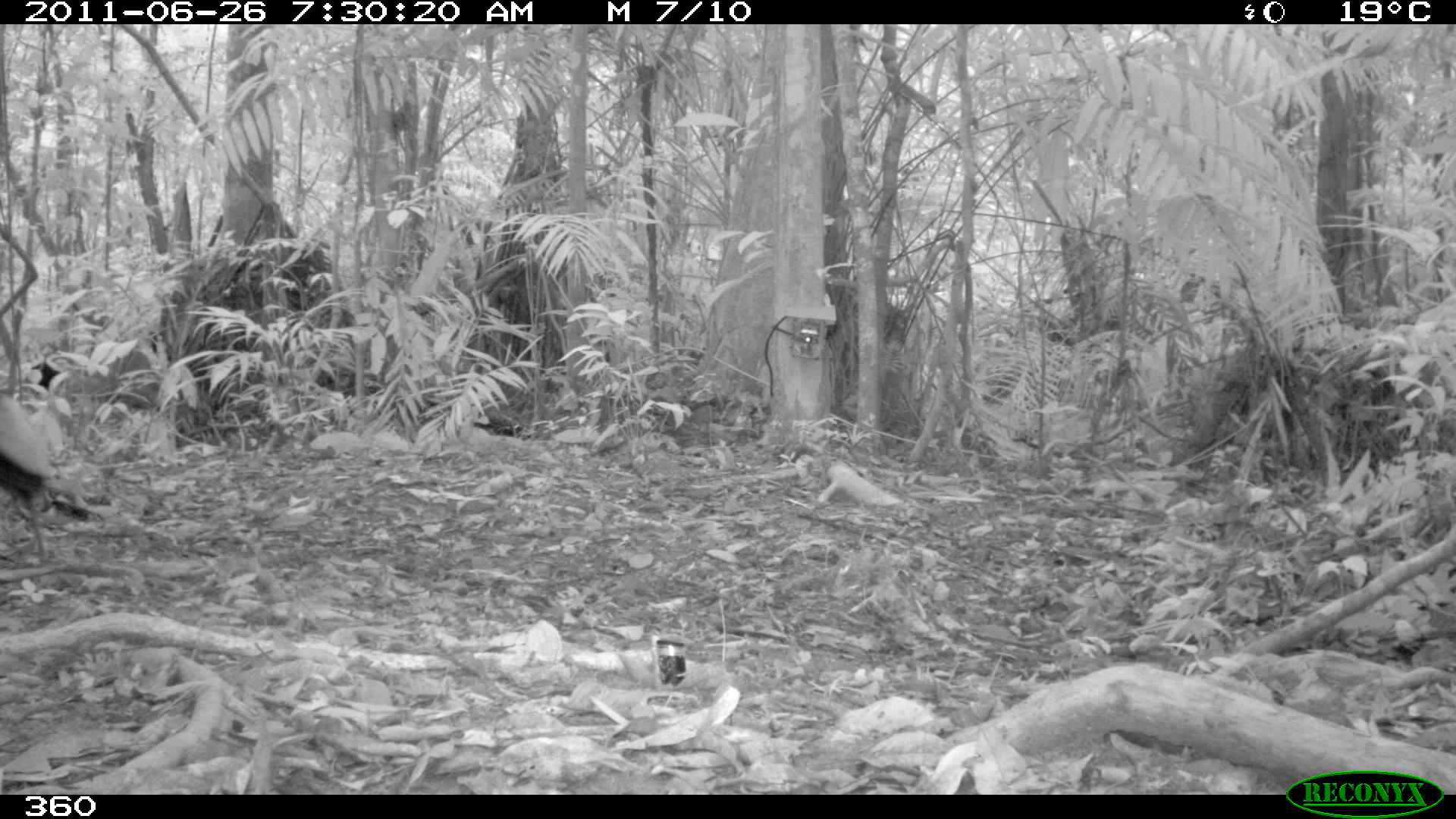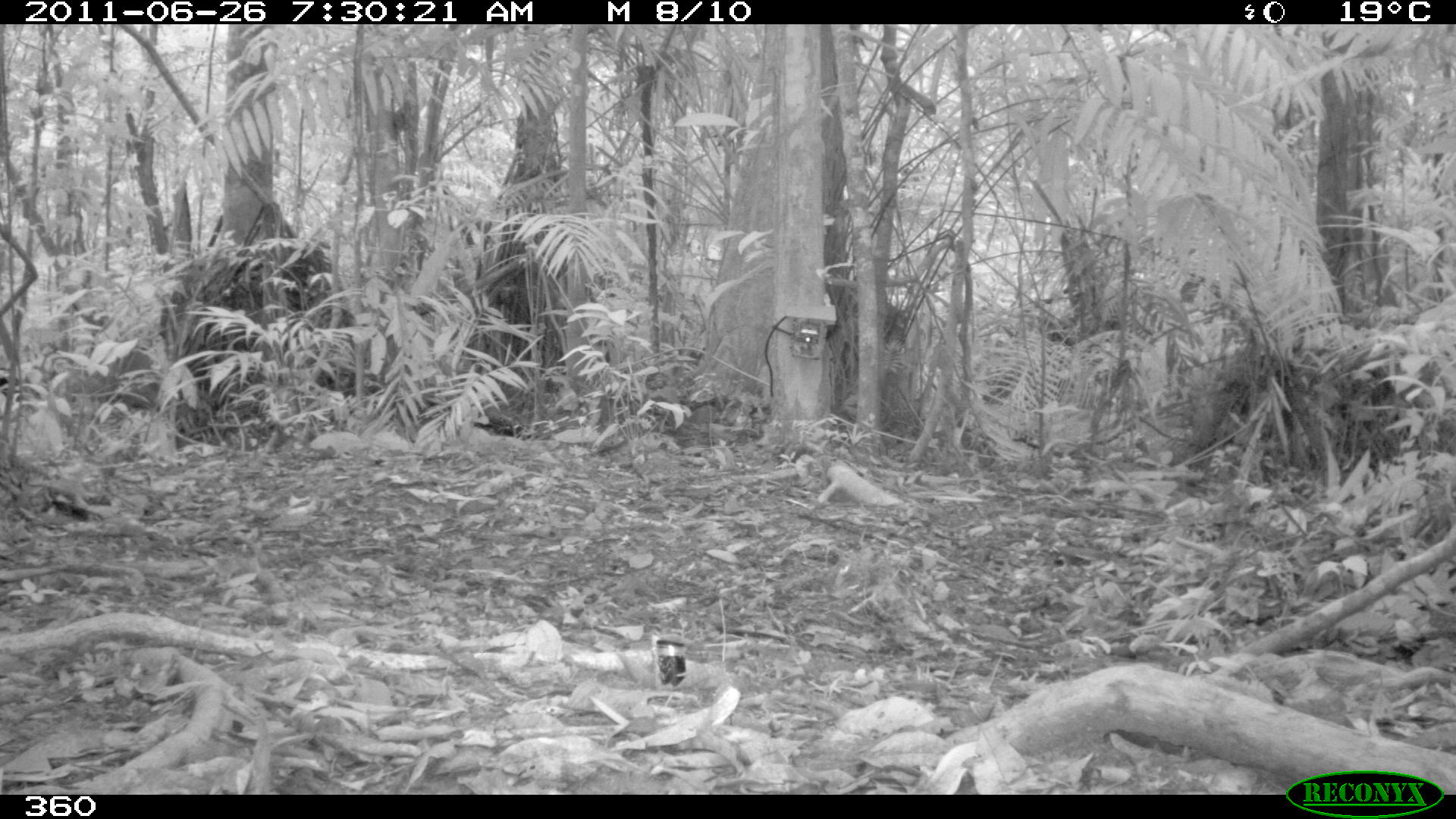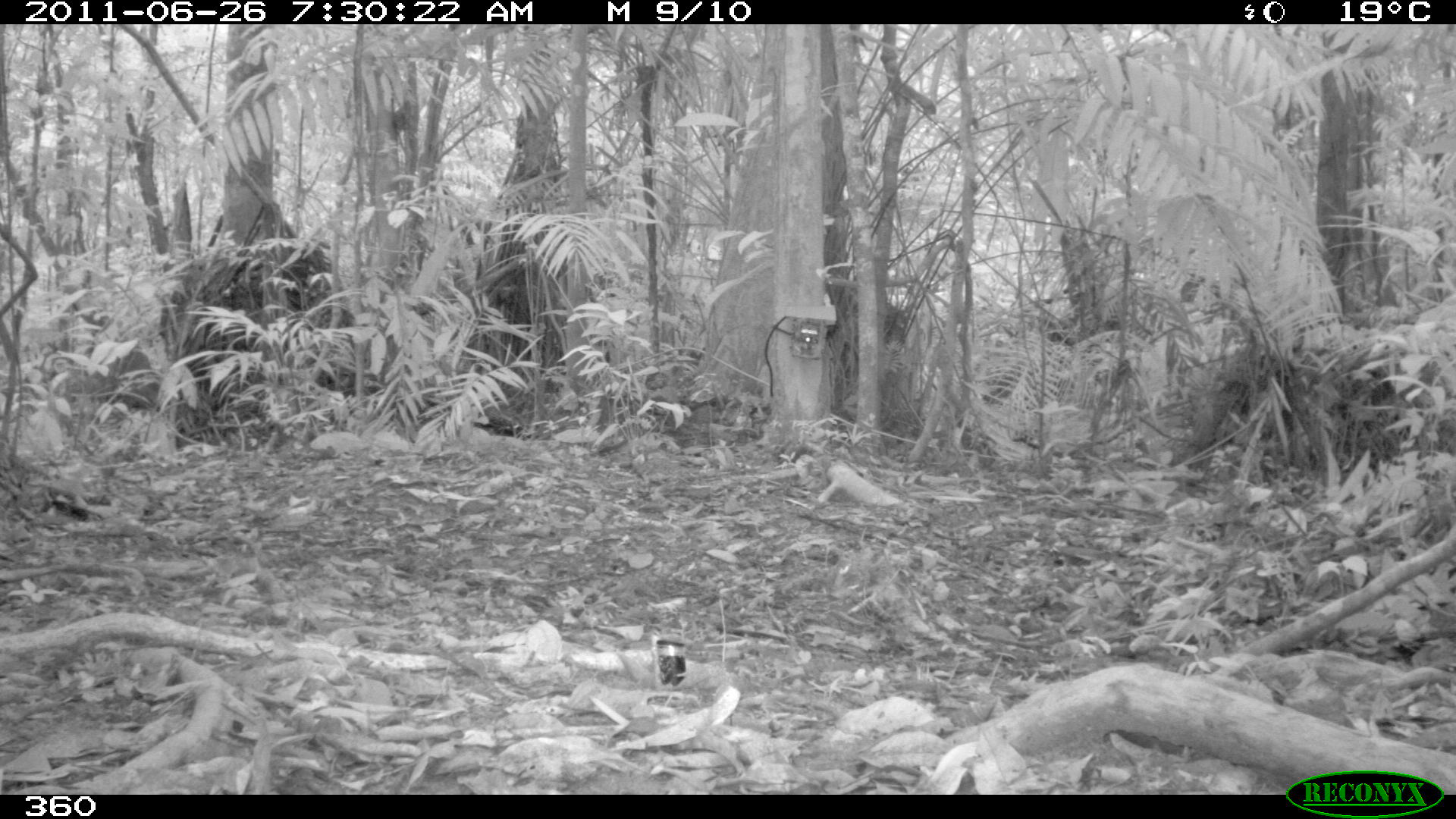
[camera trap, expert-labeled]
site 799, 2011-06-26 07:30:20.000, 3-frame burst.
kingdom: Animalia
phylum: Chordata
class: Aves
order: Gruiformes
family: Psophiidae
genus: Psophia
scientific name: Psophia leucoptera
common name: pale-winged trumpeter